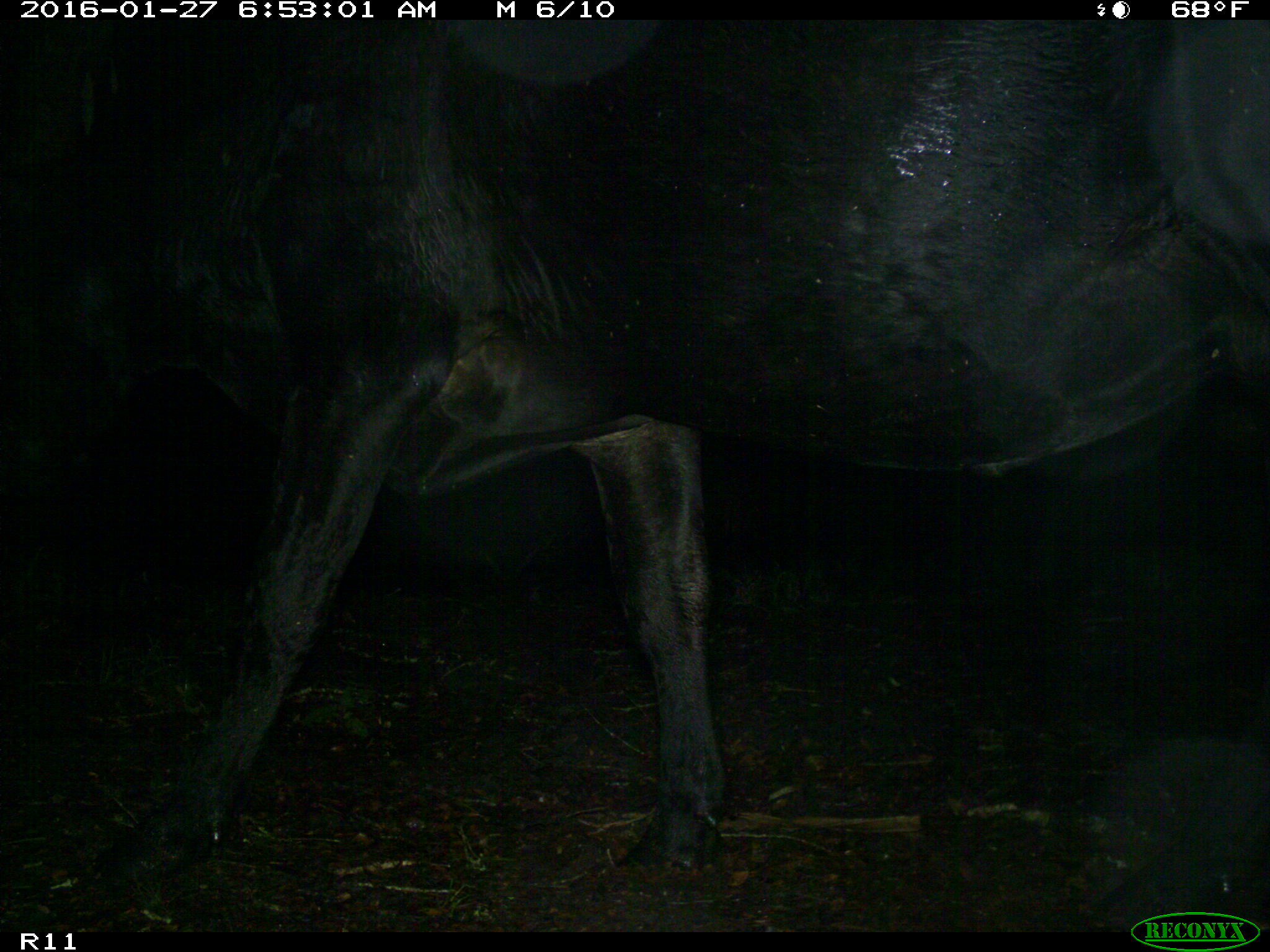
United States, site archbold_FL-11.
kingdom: Animalia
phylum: Chordata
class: Mammalia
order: Artiodactyla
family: Bovidae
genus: Bos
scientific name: Bos taurus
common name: domestic cow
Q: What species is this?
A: Bos taurus (domestic cow).